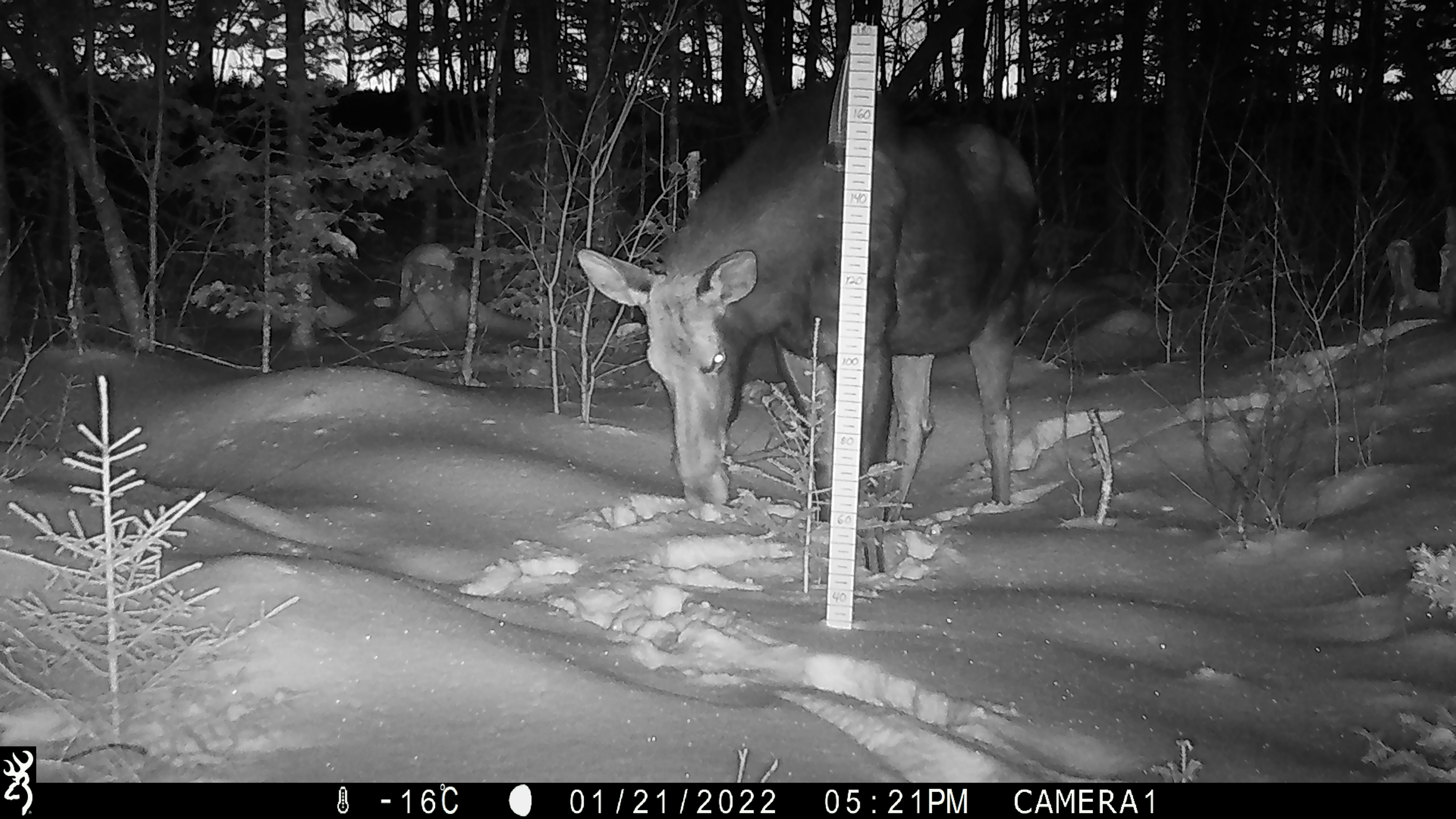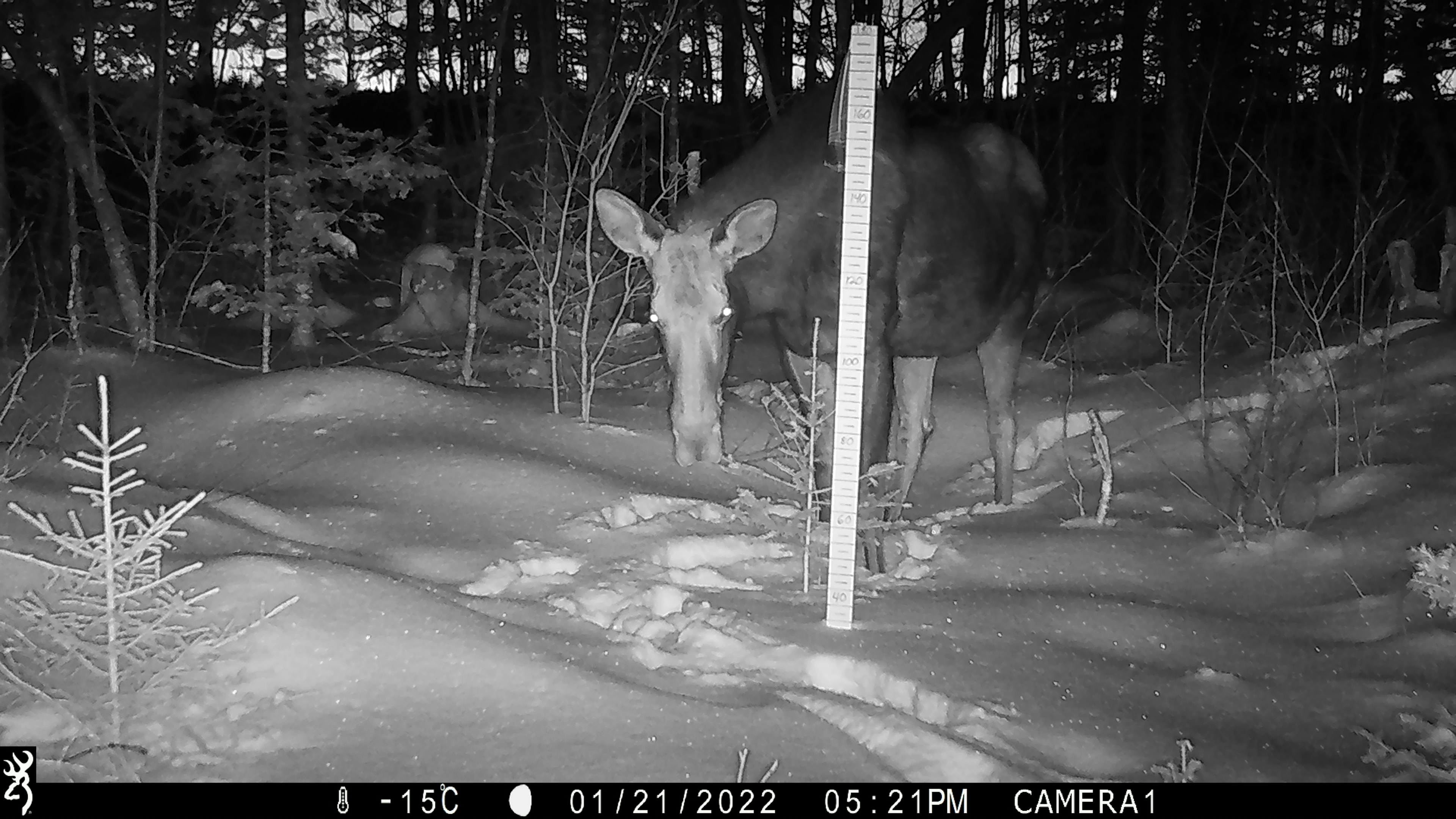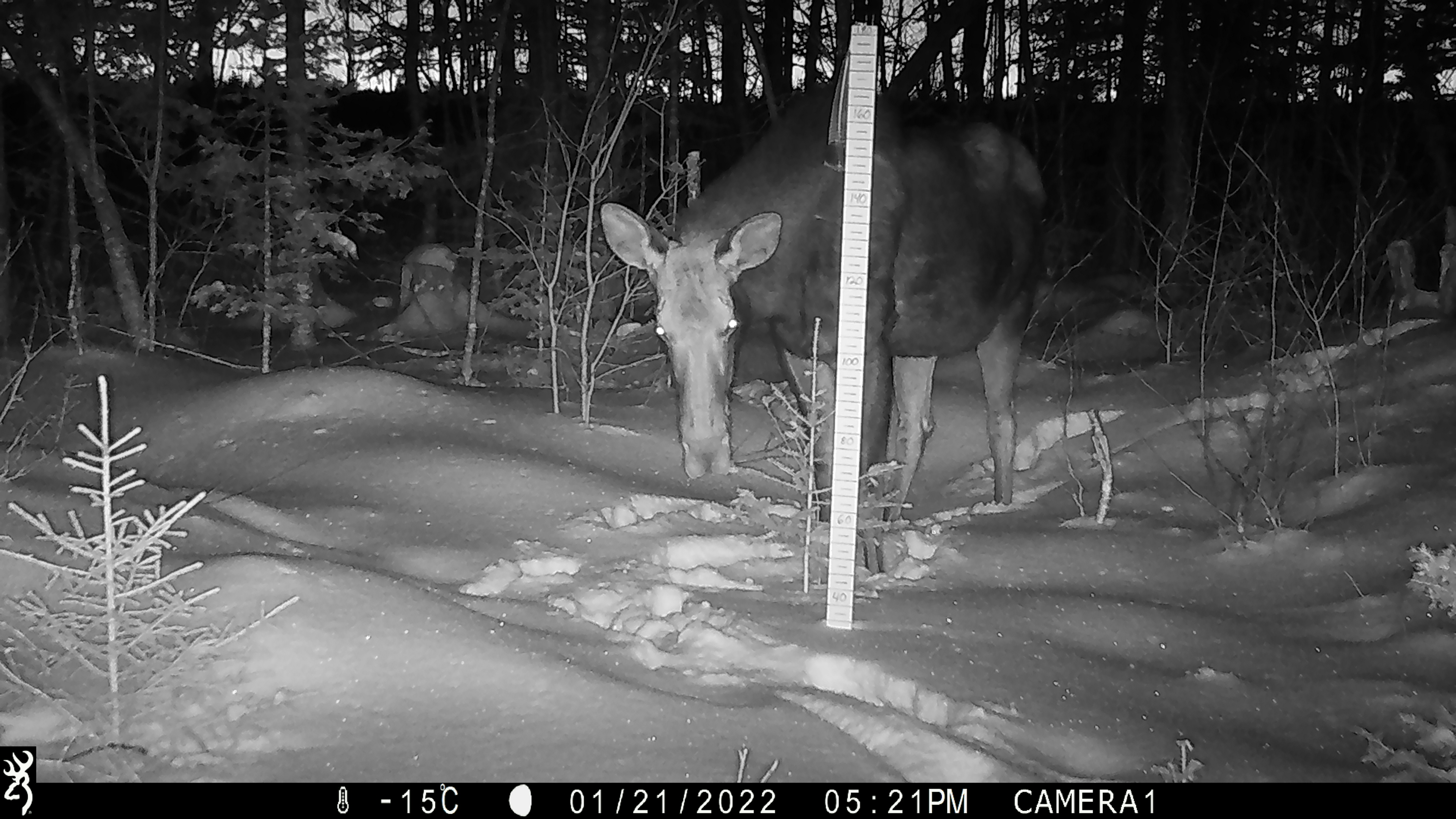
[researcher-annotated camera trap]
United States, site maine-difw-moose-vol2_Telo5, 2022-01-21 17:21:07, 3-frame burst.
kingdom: Animalia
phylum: Chordata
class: Mammalia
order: Artiodactyla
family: Cervidae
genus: Alces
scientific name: Alces alces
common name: moose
Moose (Alces alces).